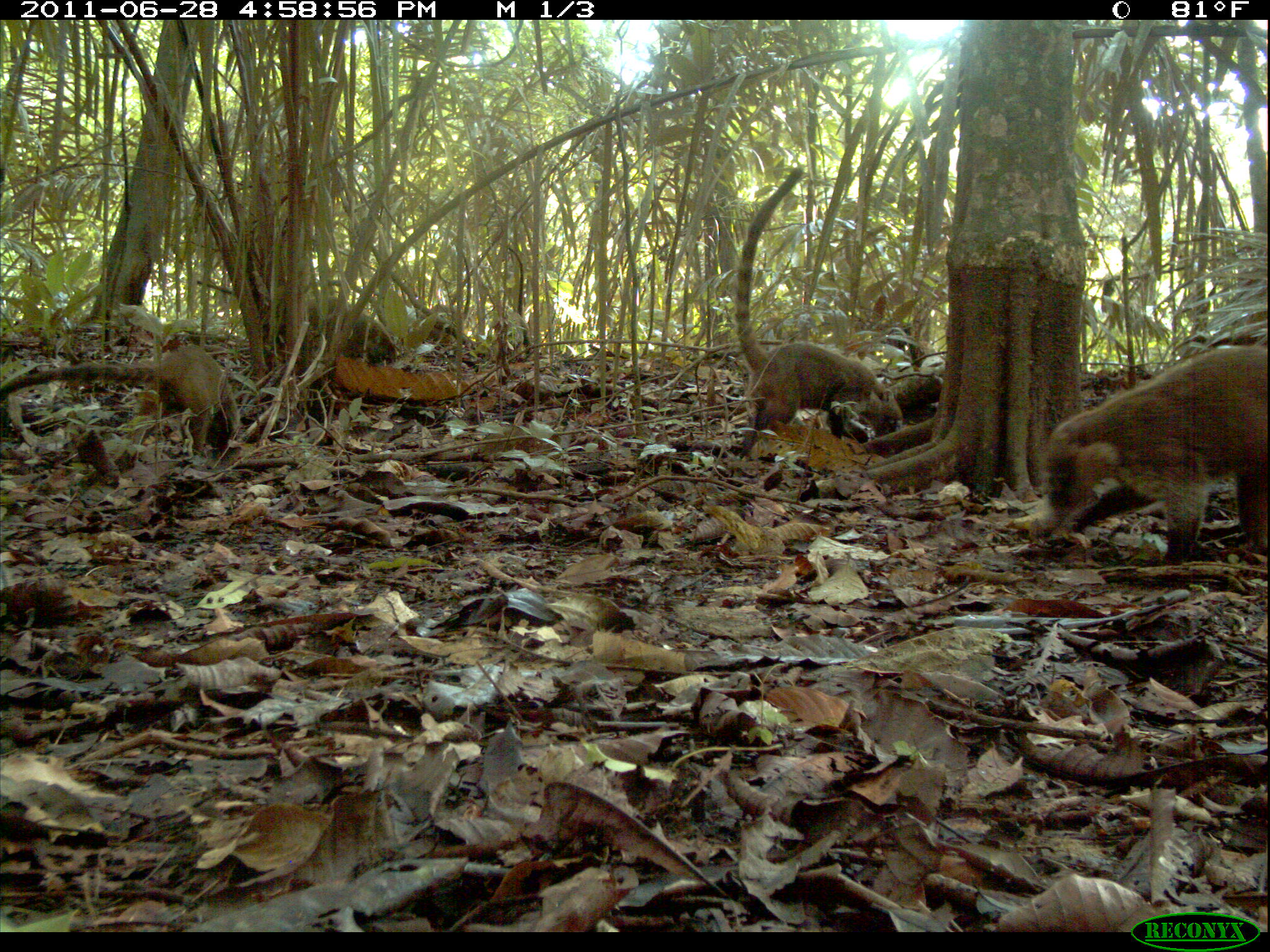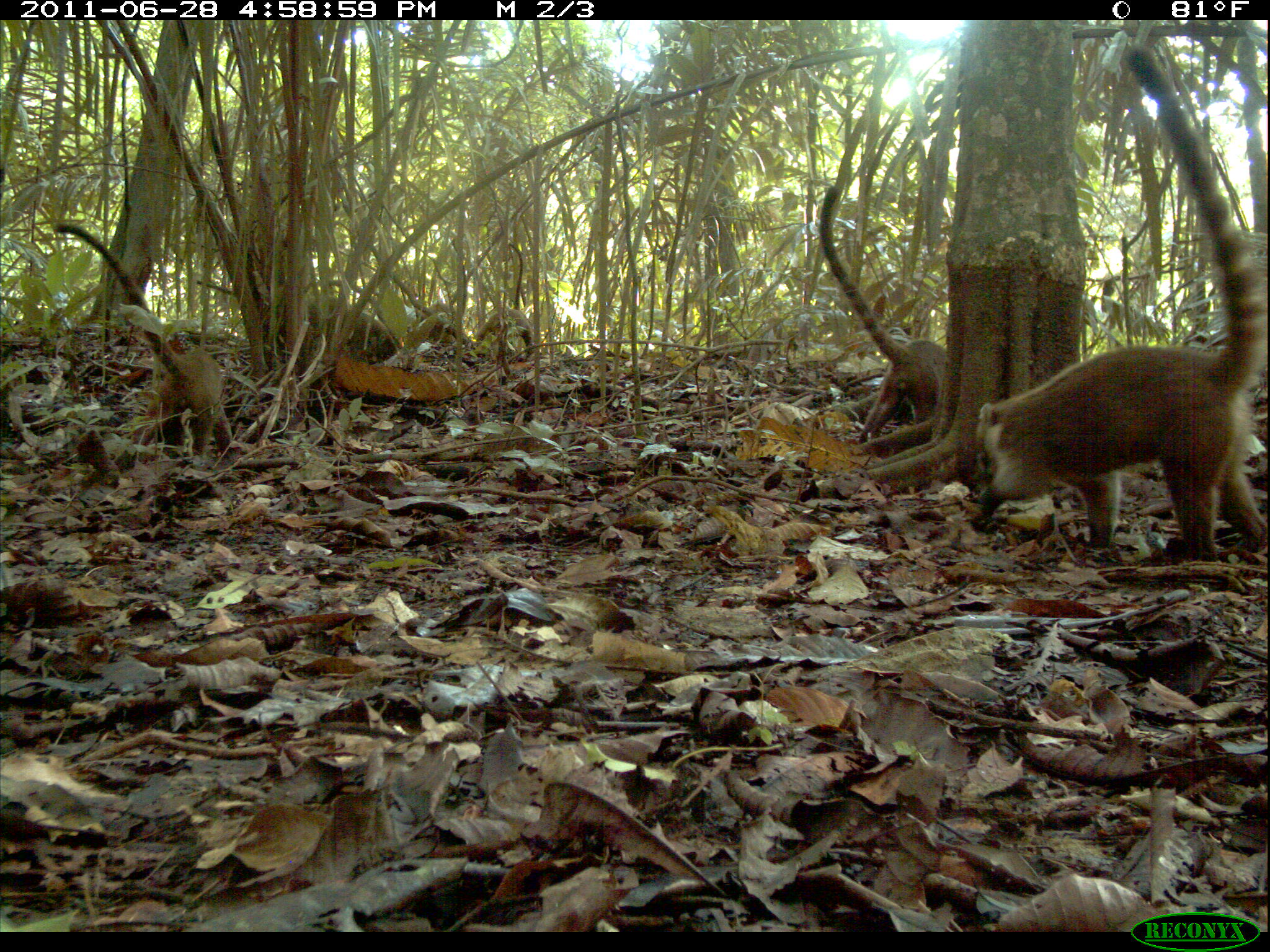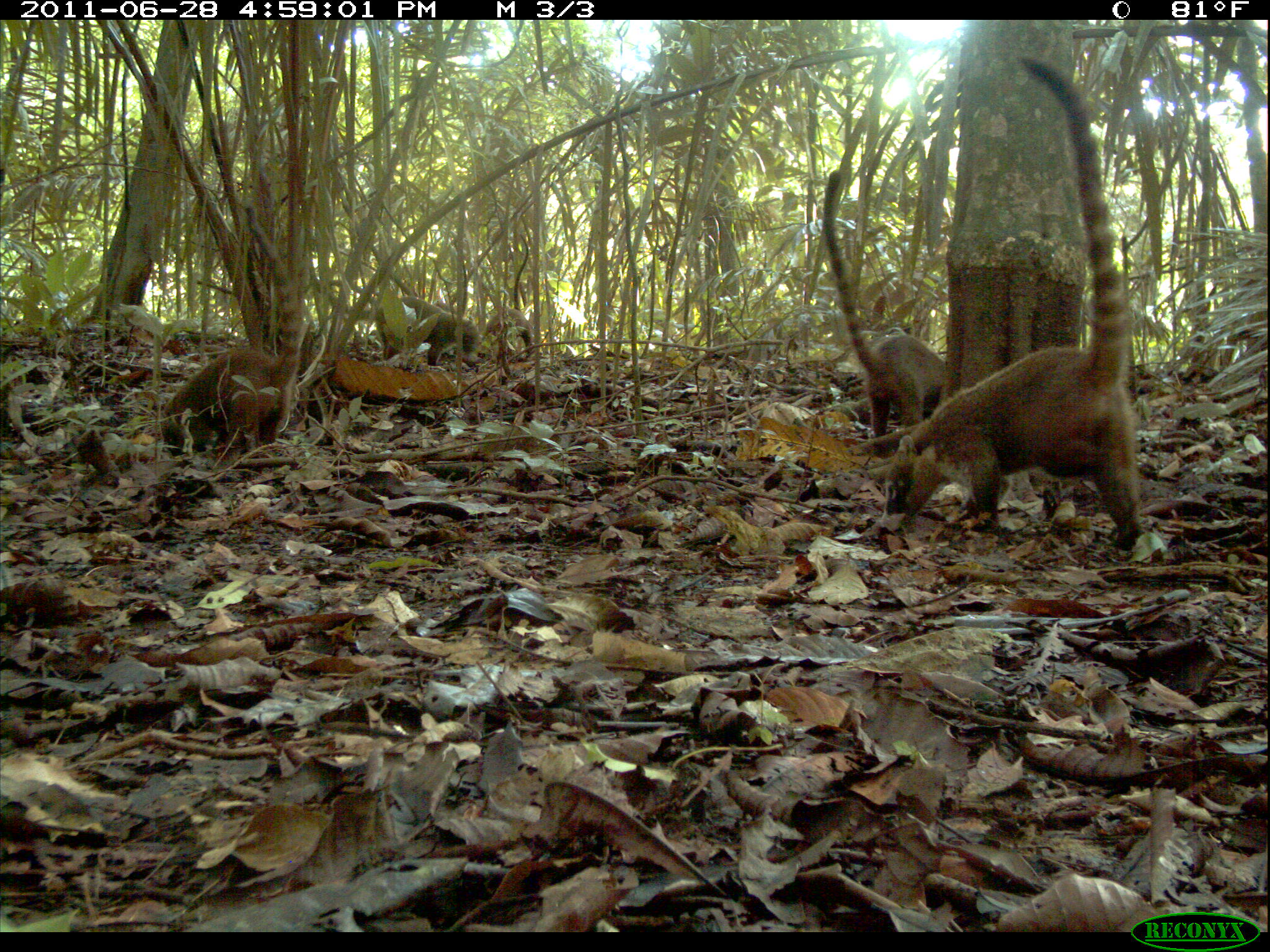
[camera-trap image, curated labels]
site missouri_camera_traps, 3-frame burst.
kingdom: Animalia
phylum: Chordata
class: Mammalia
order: Carnivora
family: Procyonidae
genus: Nasua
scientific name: Nasua narica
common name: white-nosed coati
White-nosed coati (Nasua narica). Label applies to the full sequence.